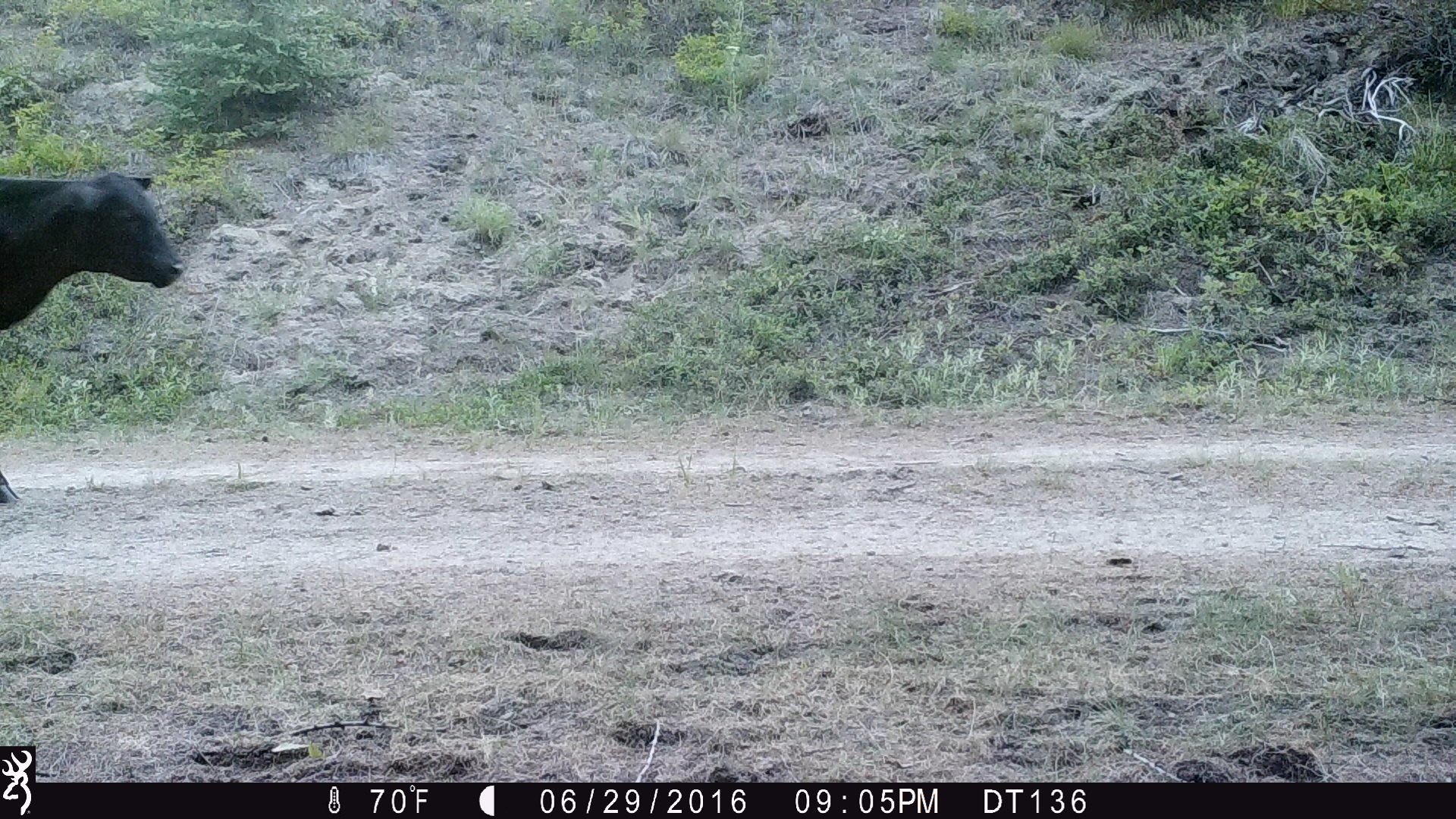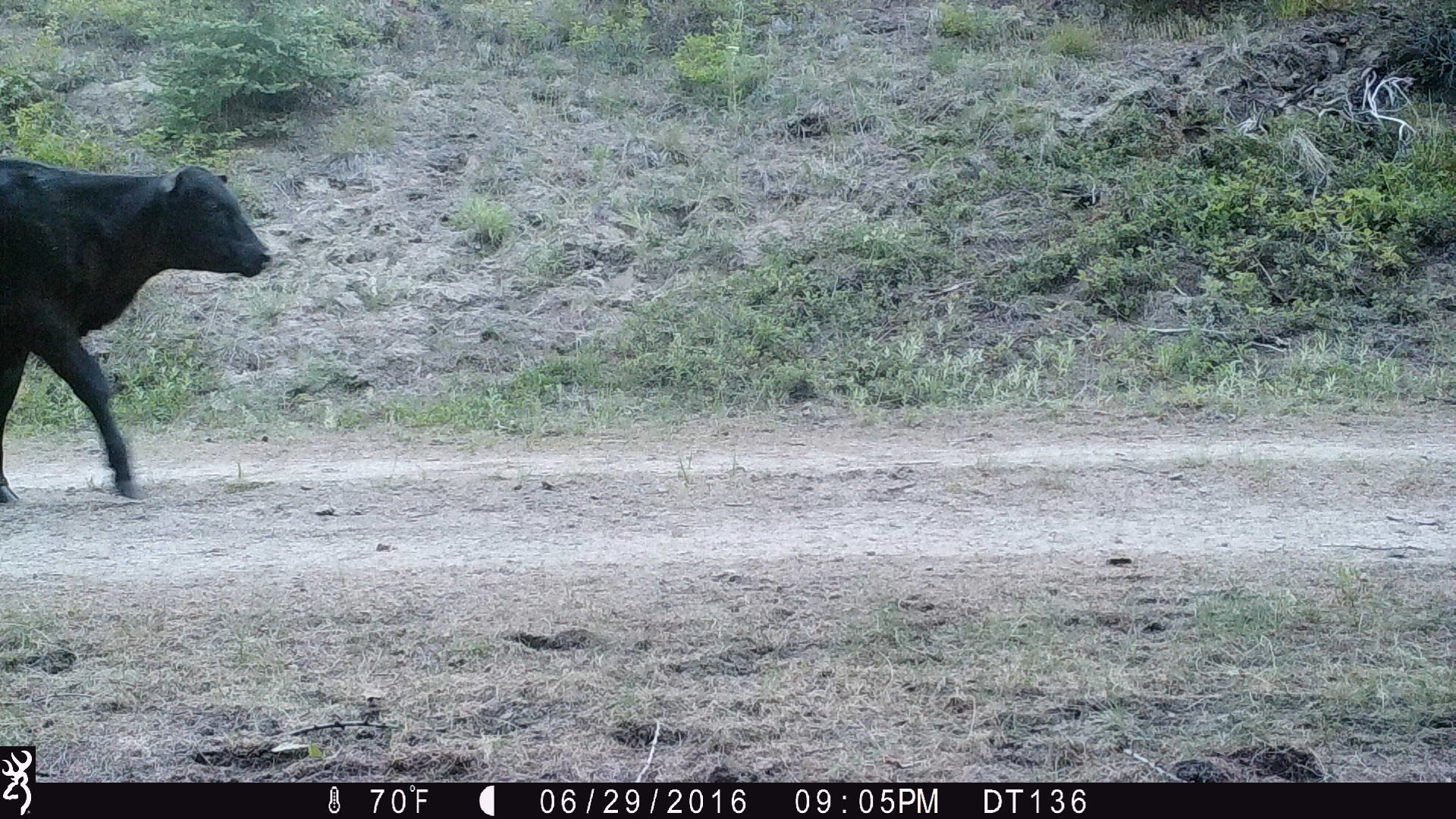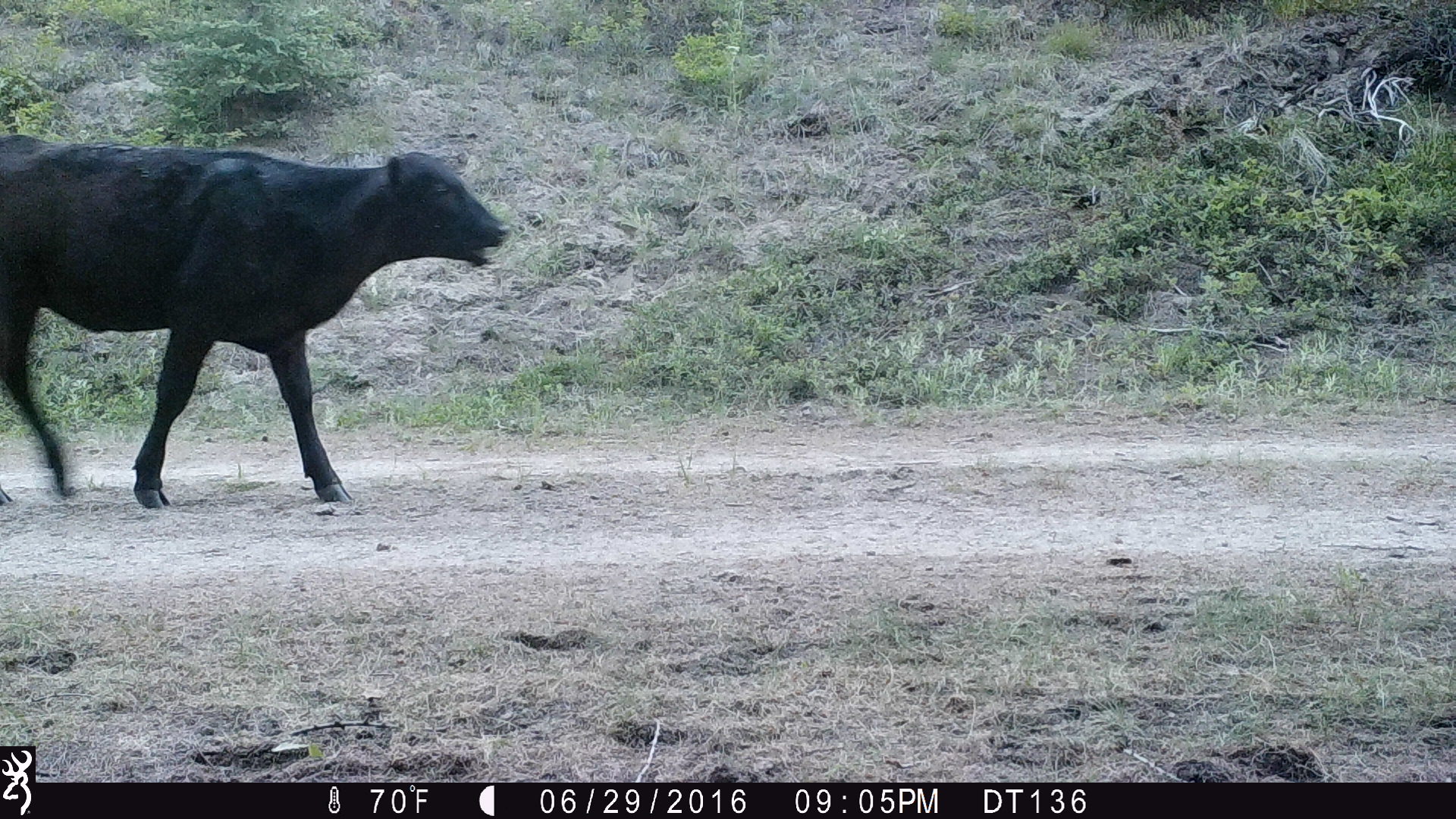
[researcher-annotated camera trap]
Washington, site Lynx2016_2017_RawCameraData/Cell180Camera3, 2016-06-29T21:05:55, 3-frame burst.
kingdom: Animalia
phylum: Chordata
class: Mammalia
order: Artiodactyla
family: Bovidae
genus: Bos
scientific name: Bos taurus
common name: domestic cattle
Domestic cattle (Bos taurus). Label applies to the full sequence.